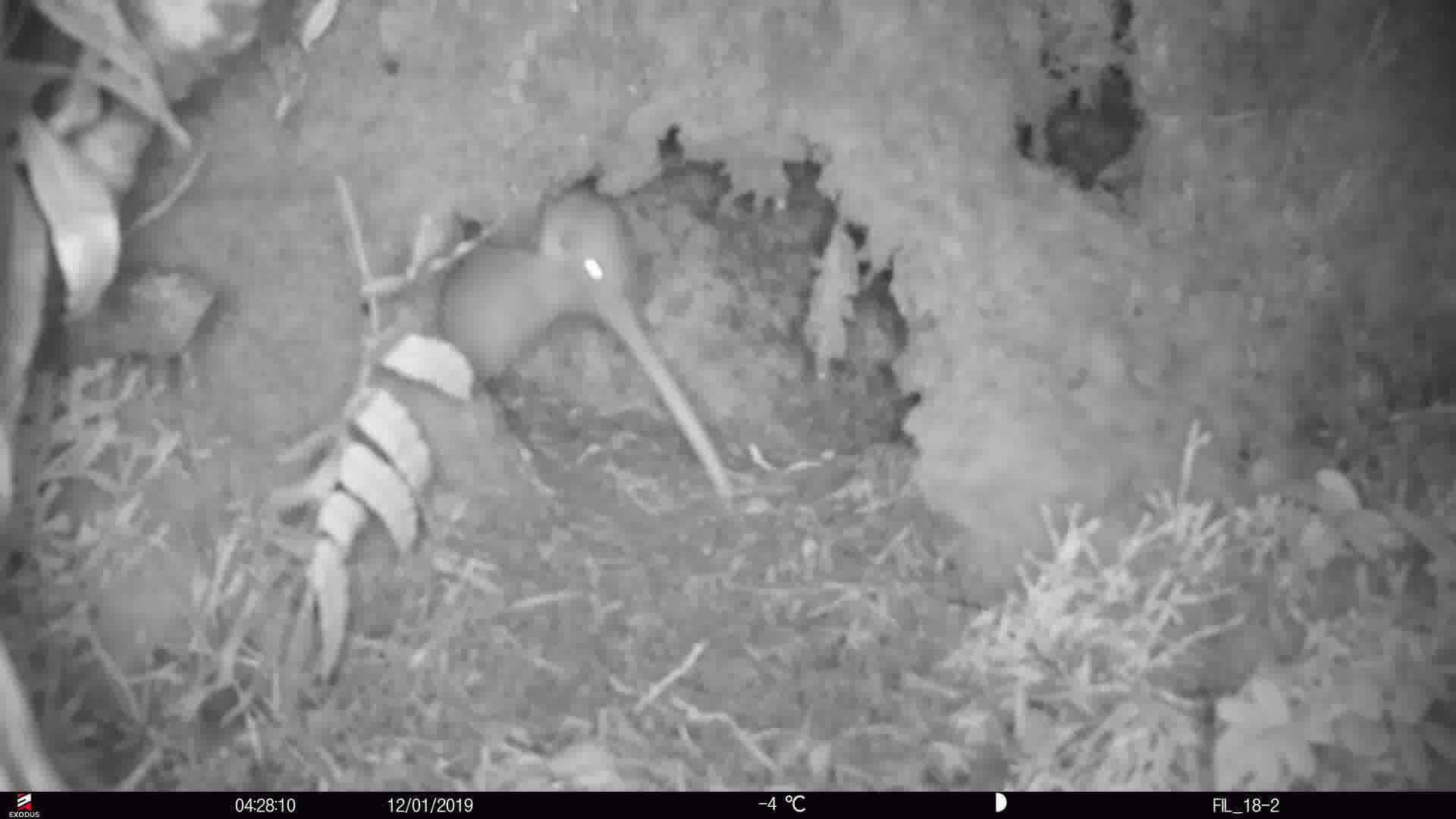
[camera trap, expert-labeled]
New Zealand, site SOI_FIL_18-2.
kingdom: Animalia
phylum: Chordata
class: Aves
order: Apterygiformes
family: Apterygidae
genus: Apteryx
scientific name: Apteryx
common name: kiwi